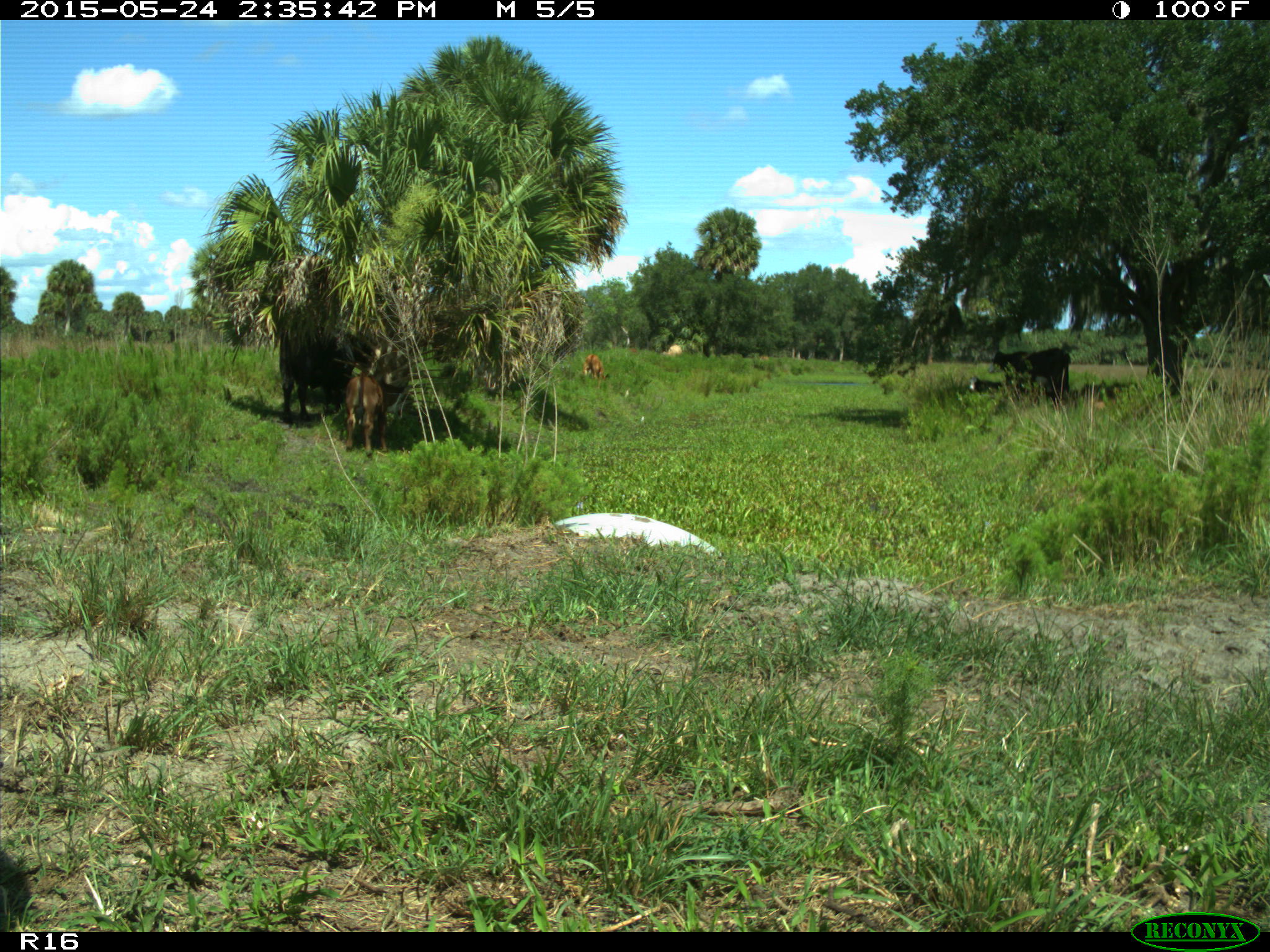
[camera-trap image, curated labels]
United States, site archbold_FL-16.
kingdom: Animalia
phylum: Chordata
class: Mammalia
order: Artiodactyla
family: Bovidae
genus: Bos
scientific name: Bos taurus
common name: domestic cow